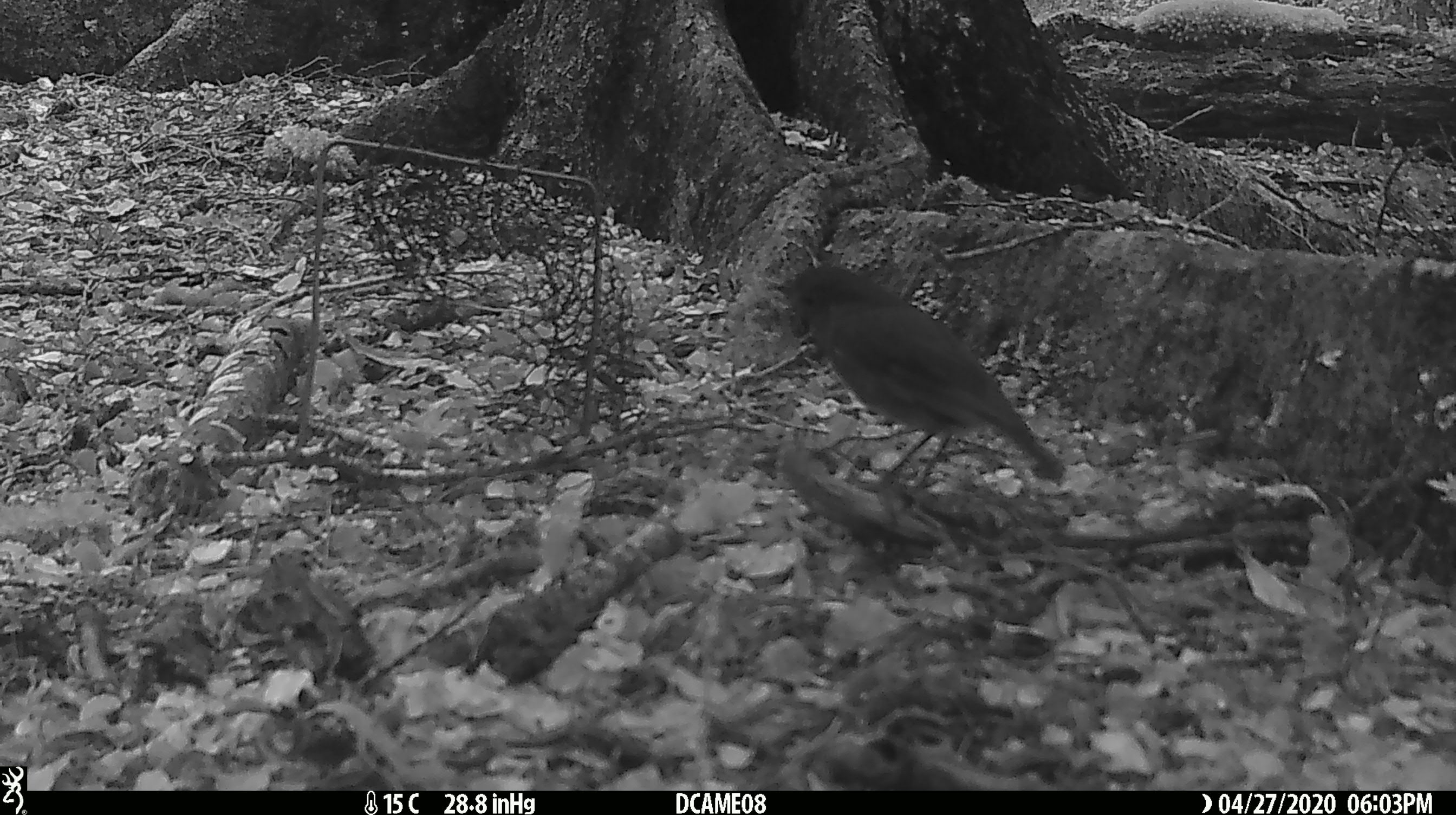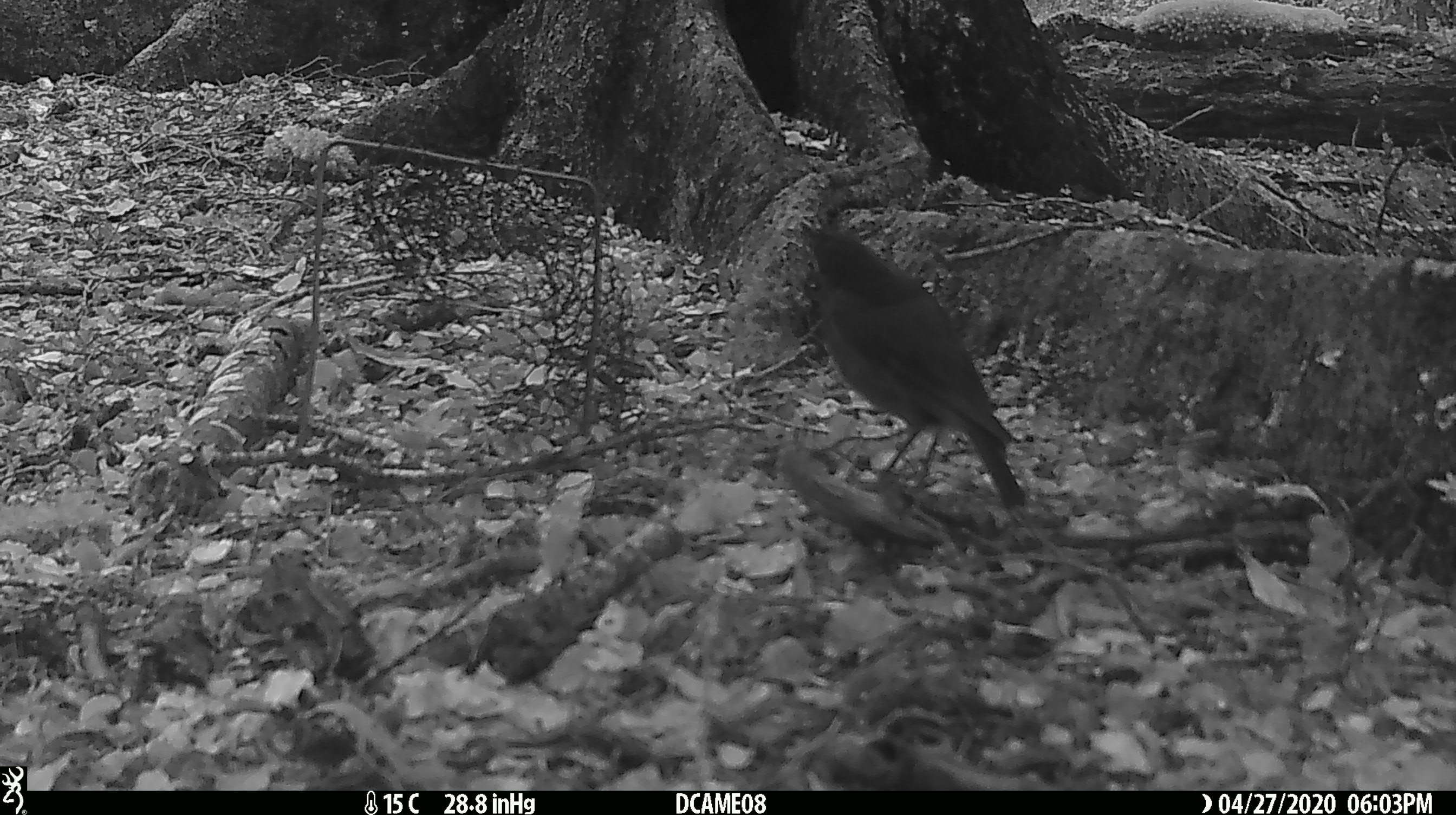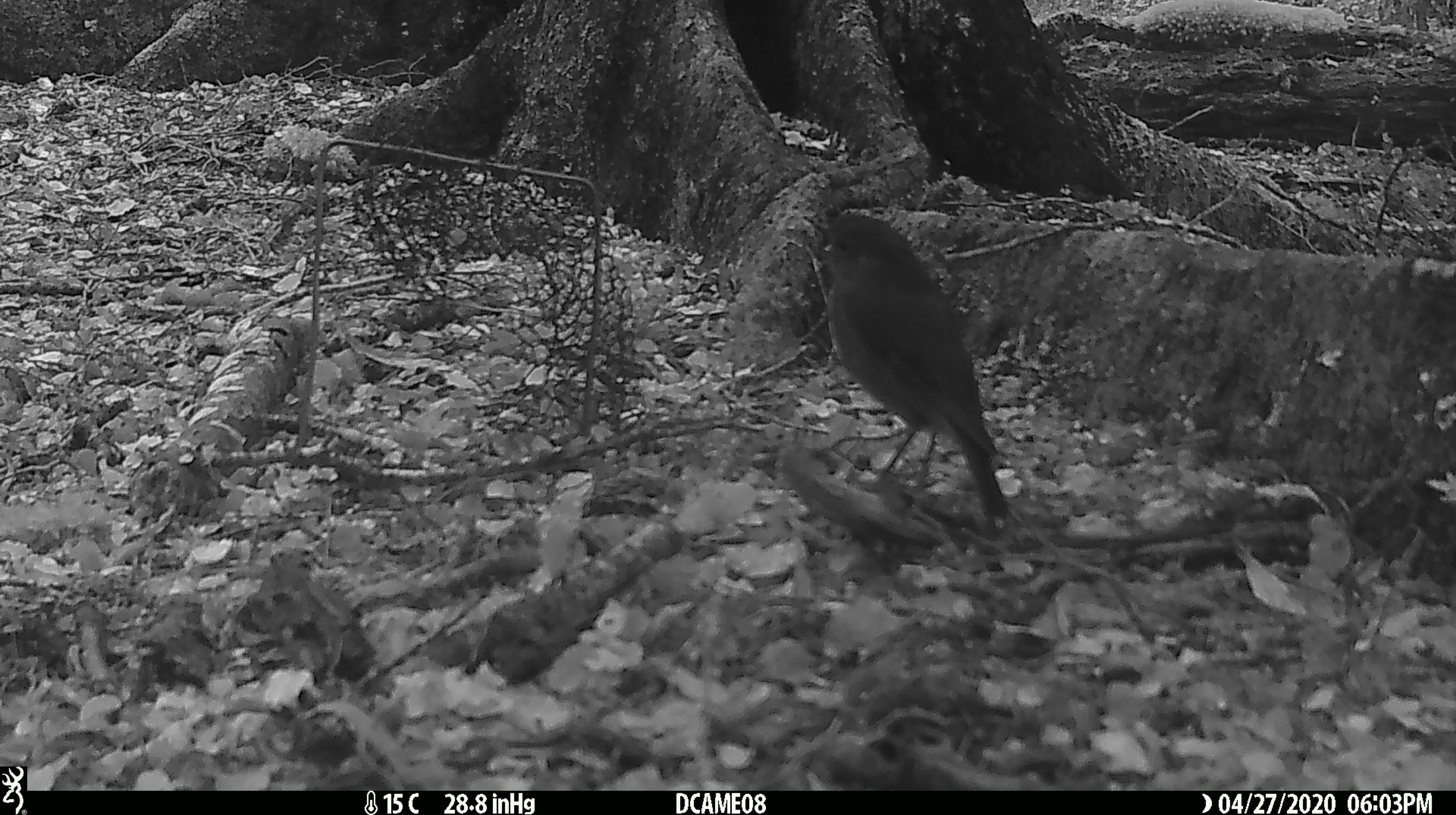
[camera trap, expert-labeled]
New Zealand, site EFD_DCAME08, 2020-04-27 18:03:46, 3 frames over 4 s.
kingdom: Animalia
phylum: Chordata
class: Aves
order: Passeriformes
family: Petroicidae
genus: Petroica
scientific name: Petroica australis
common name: new zealand robin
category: robin